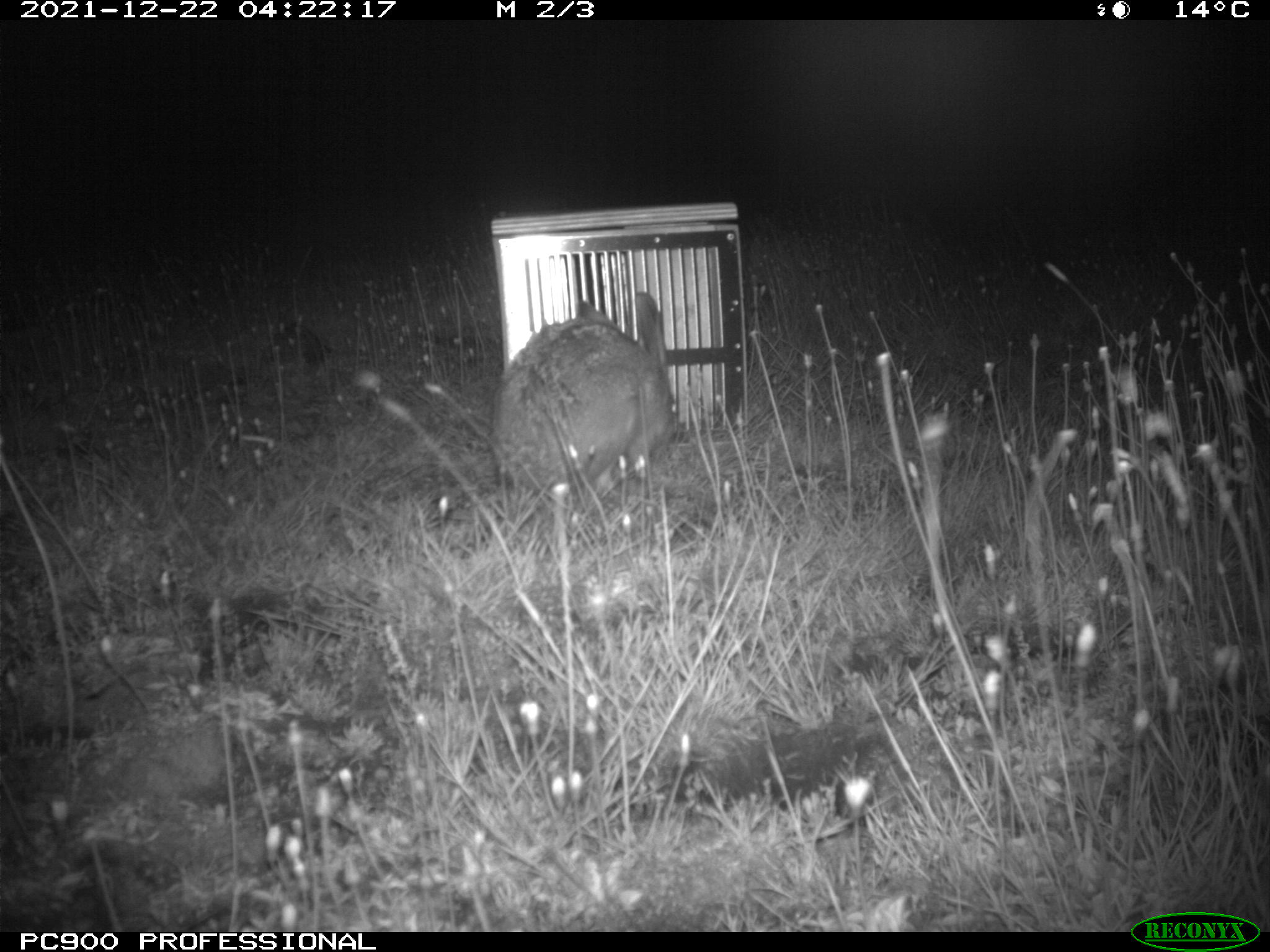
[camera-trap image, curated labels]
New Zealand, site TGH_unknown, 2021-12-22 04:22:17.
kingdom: Animalia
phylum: Chordata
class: Mammalia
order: Lagomorpha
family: Leporidae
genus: Oryctolagus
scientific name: Oryctolagus cuniculus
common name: european rabbit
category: rabbit